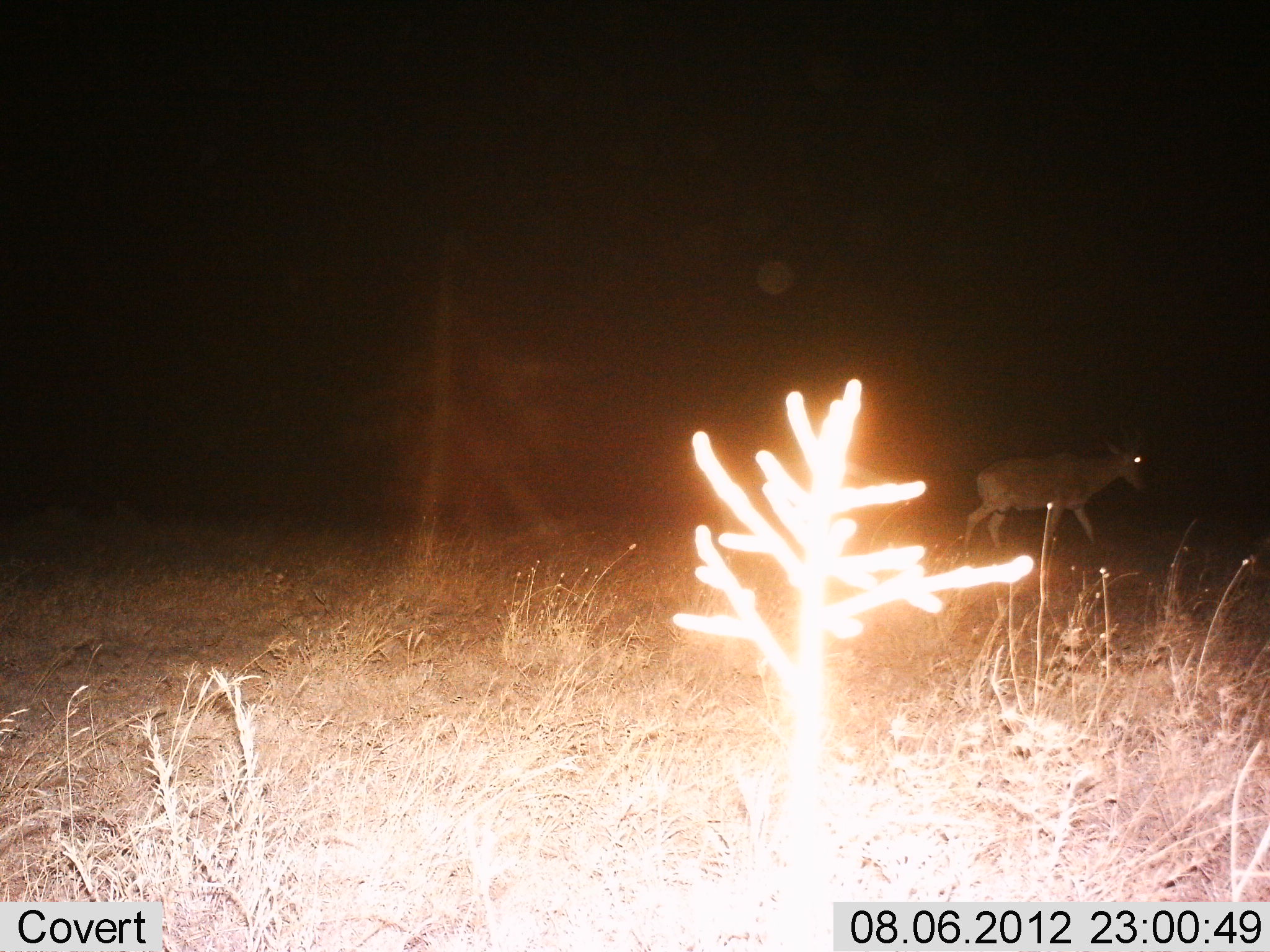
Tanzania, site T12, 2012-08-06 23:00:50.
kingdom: Animalia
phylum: Chordata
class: Mammalia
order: Artiodactyla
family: Bovidae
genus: Alcelaphus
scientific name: Alcelaphus buselaphus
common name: hartebeest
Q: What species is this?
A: Hartebeest (Alcelaphus buselaphus).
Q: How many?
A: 1.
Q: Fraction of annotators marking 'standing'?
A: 10%.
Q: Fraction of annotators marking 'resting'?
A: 0%.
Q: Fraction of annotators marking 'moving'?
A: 90%.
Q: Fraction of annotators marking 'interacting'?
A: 0%.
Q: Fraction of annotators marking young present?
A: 0%.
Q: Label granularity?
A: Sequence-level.